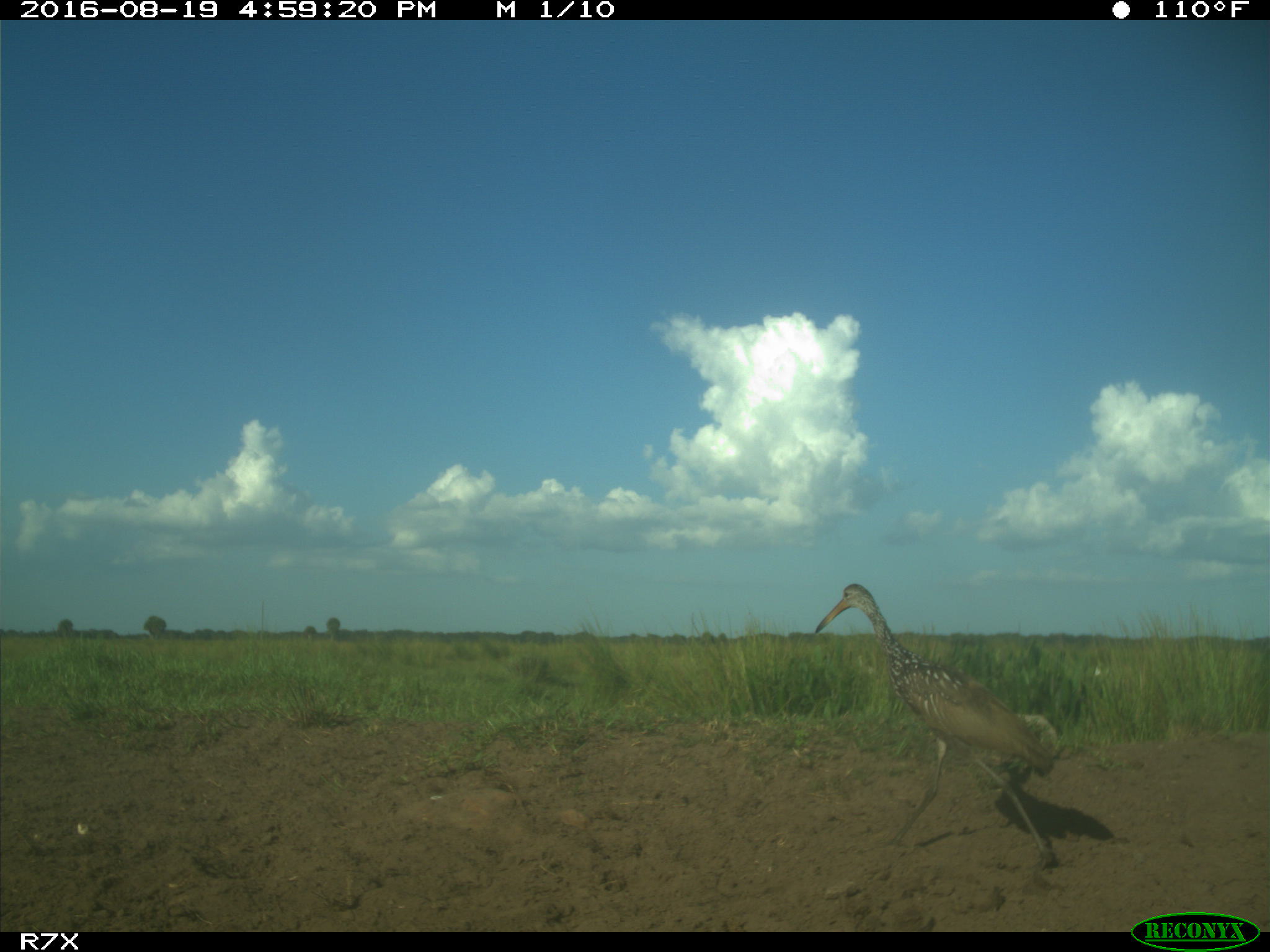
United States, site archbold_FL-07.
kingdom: Animalia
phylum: Chordata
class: Aves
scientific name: Aves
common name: birds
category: unidentified bird